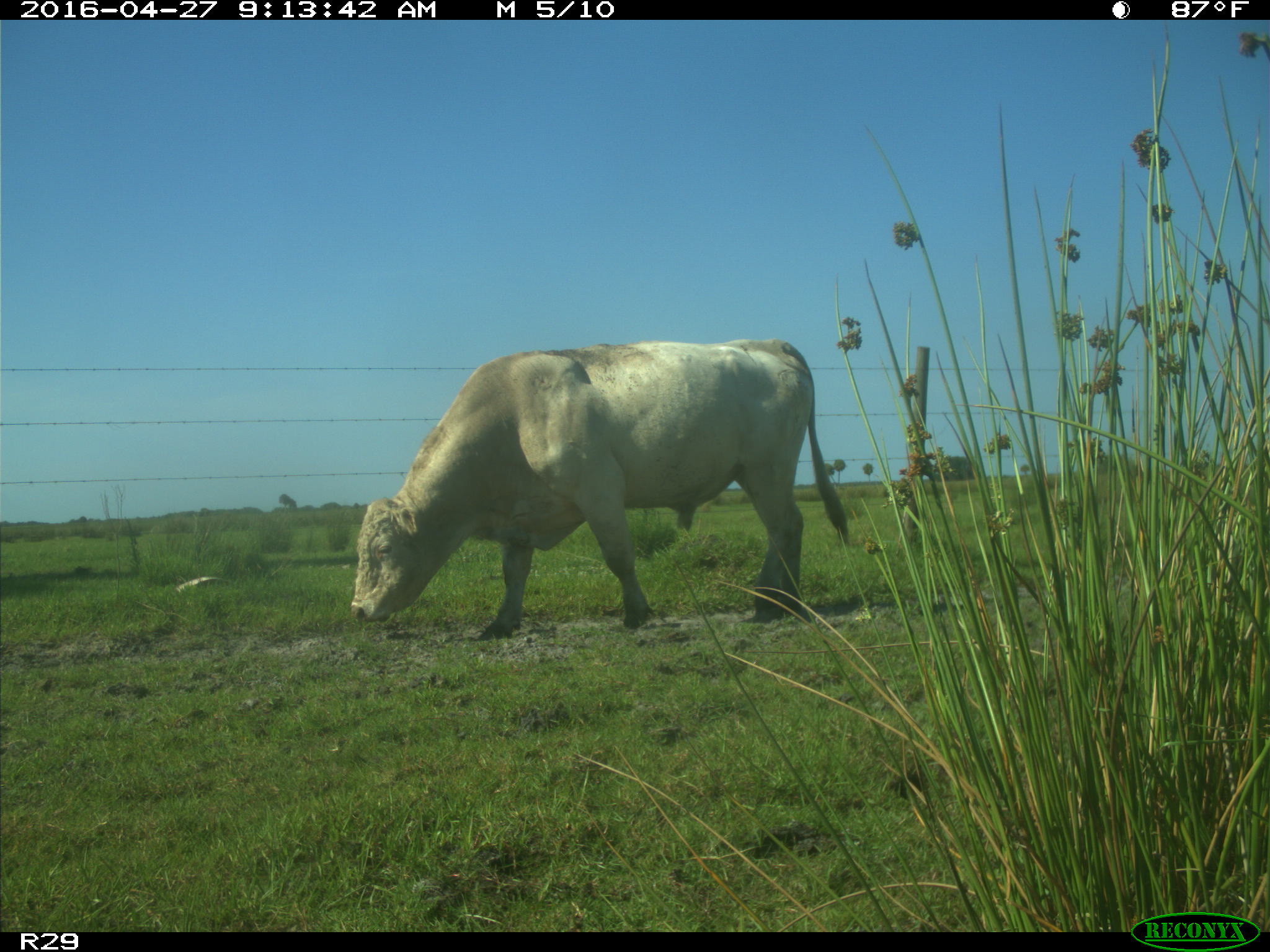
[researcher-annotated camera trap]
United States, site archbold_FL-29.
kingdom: Animalia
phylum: Chordata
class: Mammalia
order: Artiodactyla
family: Bovidae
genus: Bos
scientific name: Bos taurus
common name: domestic cow